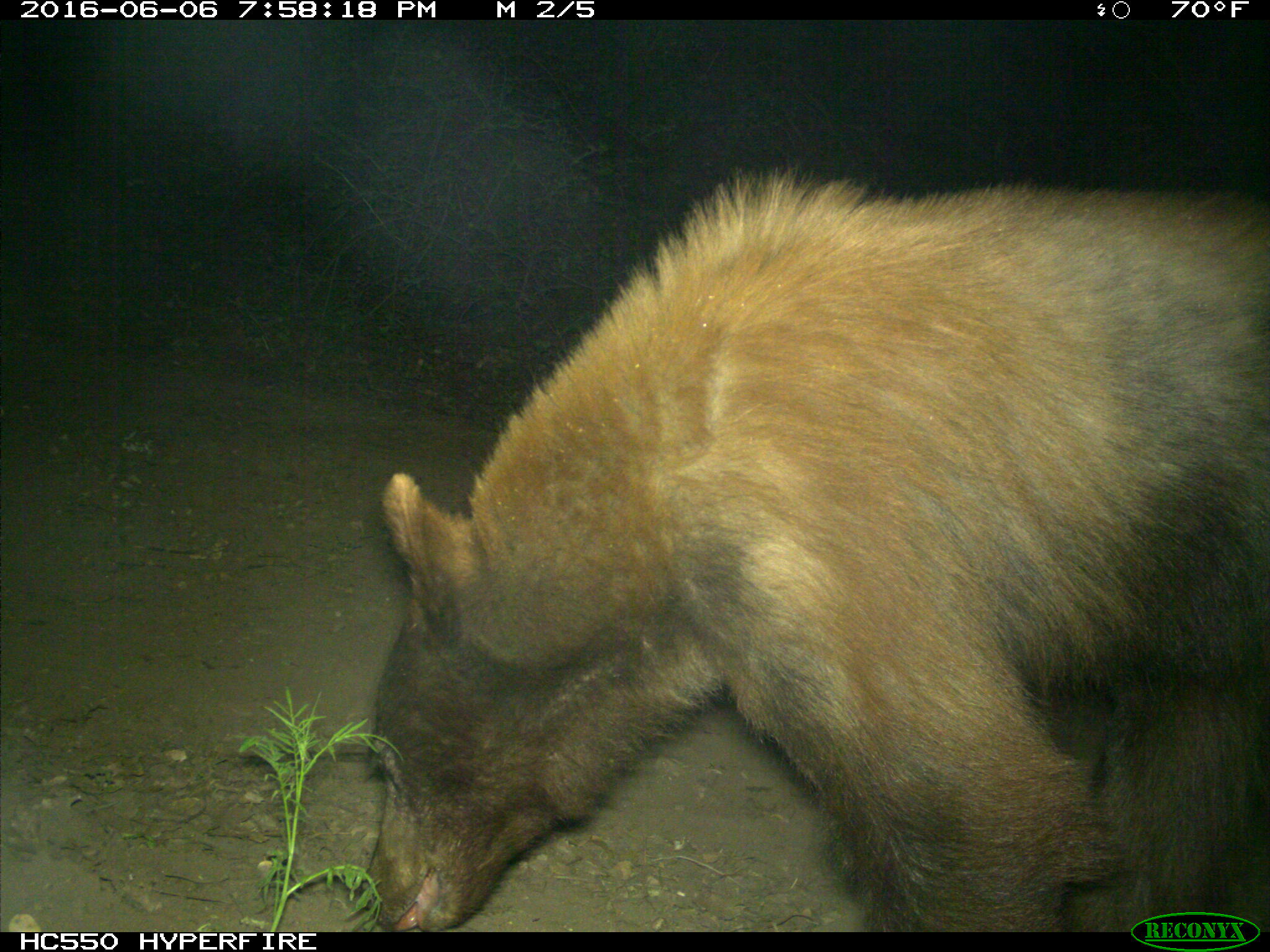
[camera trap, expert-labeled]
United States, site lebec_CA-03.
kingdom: Animalia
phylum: Chordata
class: Mammalia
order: Carnivora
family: Ursidae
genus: Ursus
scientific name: Ursus americanus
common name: american black bear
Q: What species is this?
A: Ursus americanus (american black bear).